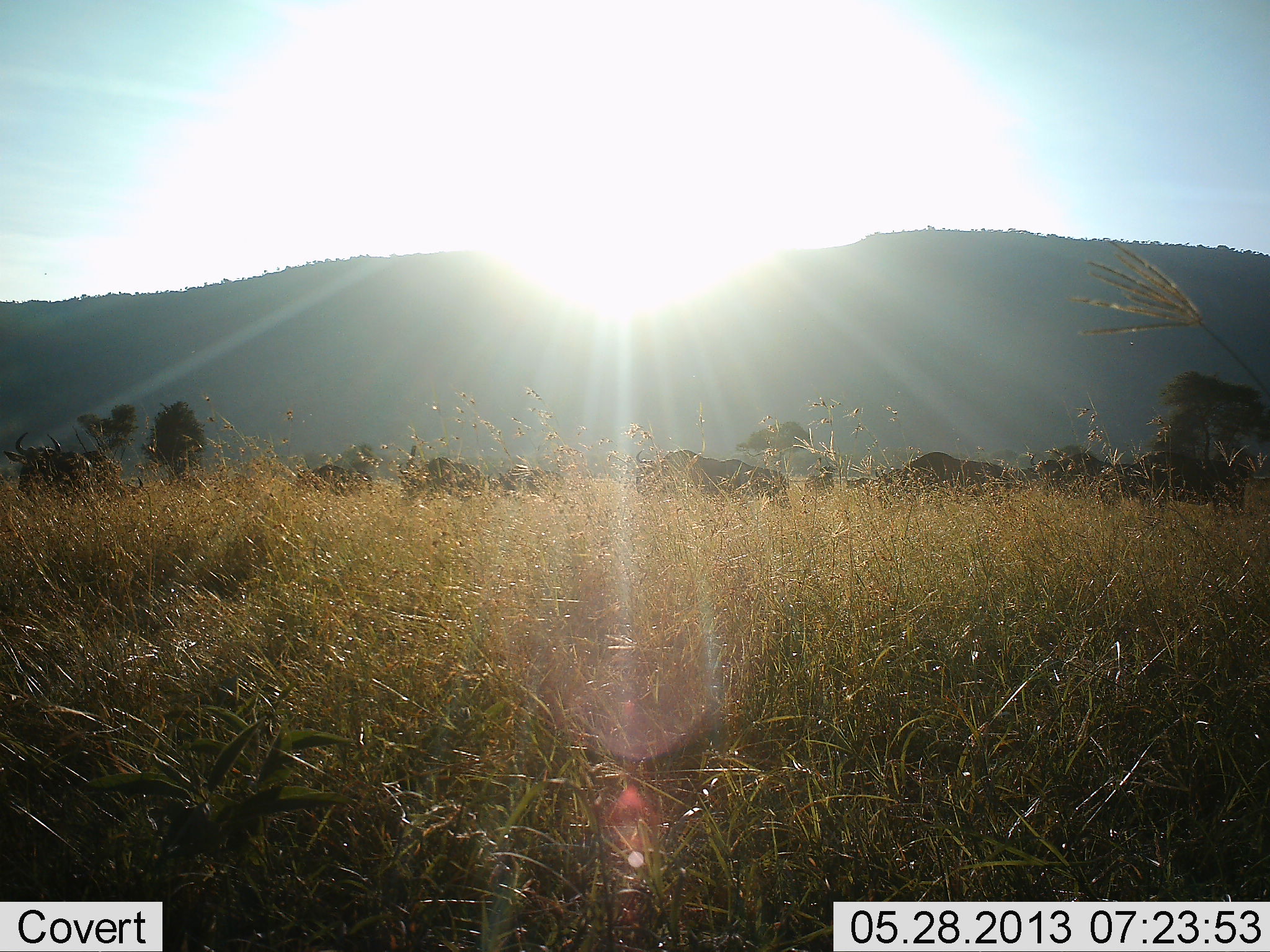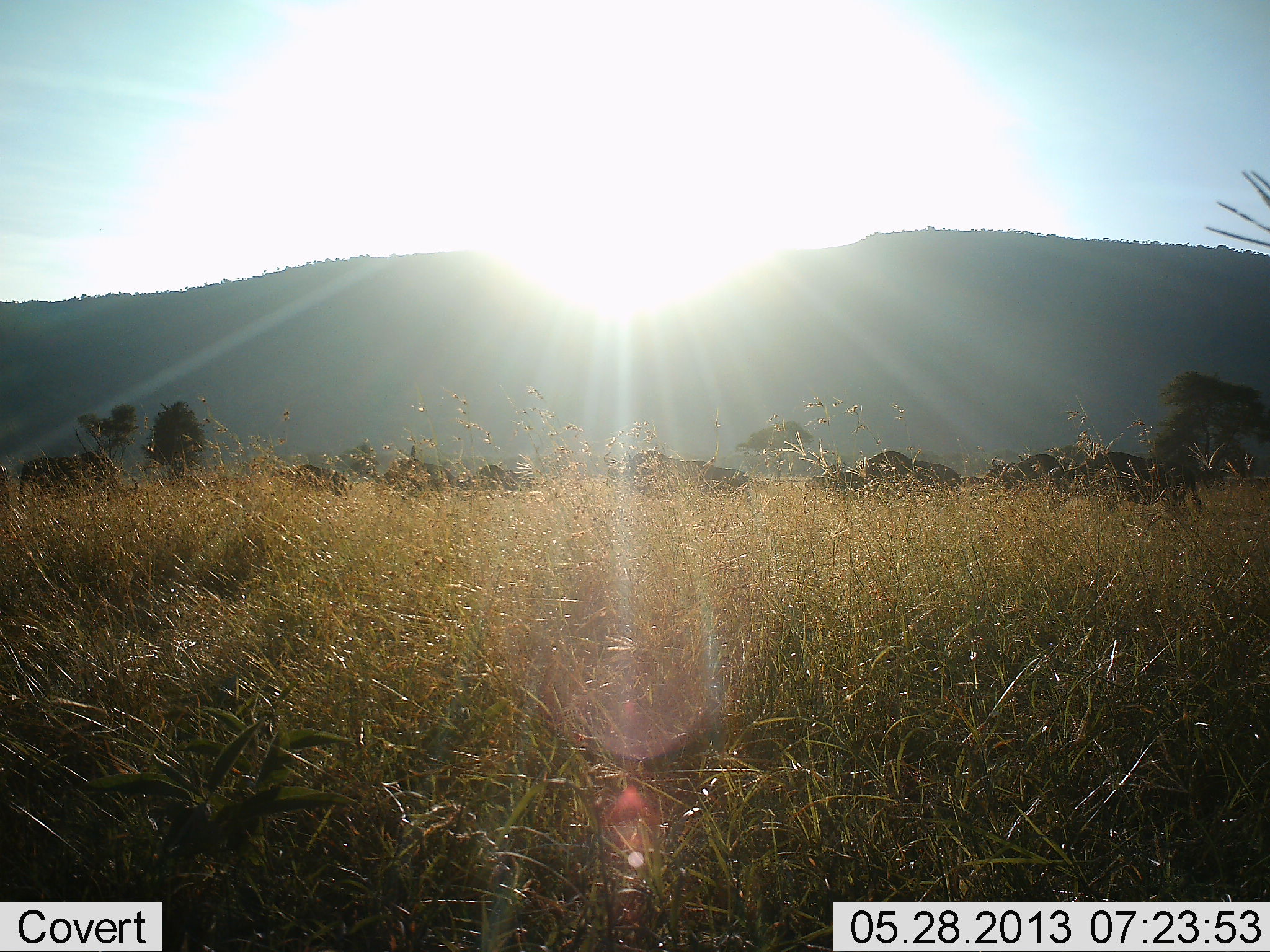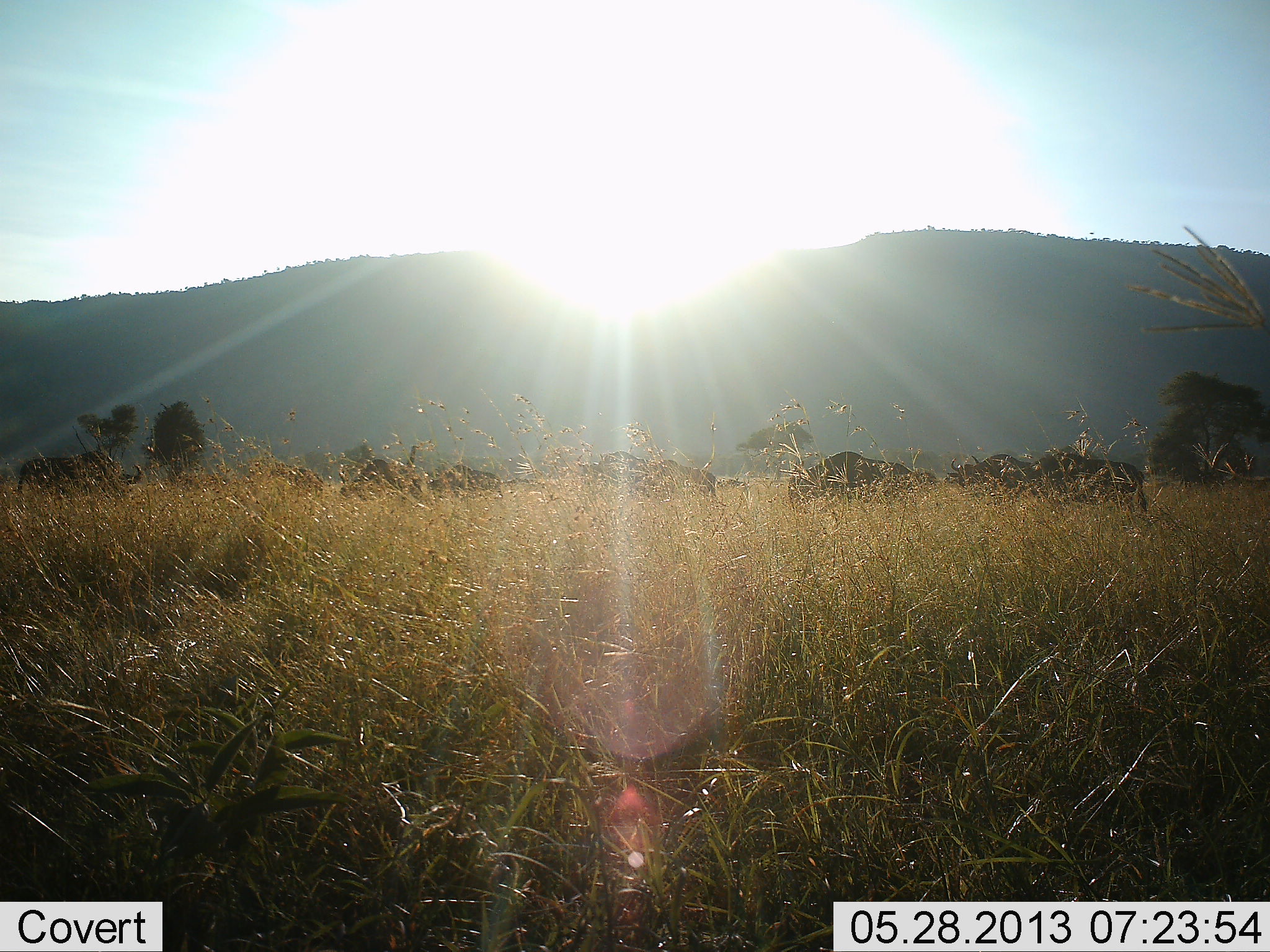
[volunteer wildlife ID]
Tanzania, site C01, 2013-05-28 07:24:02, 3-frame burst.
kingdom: Animalia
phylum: Chordata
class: Mammalia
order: Artiodactyla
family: Bovidae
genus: Connochaetes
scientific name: Connochaetes taurinus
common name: blue wildebeest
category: wildebeest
Wildebeest (blue wildebeest) (Connochaetes taurinus), count 11-50. Behavior (volunteer vote fractions): standing 5%, resting 0%, moving 100%, interacting 0%. Young present (vote fraction): 0%. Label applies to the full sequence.